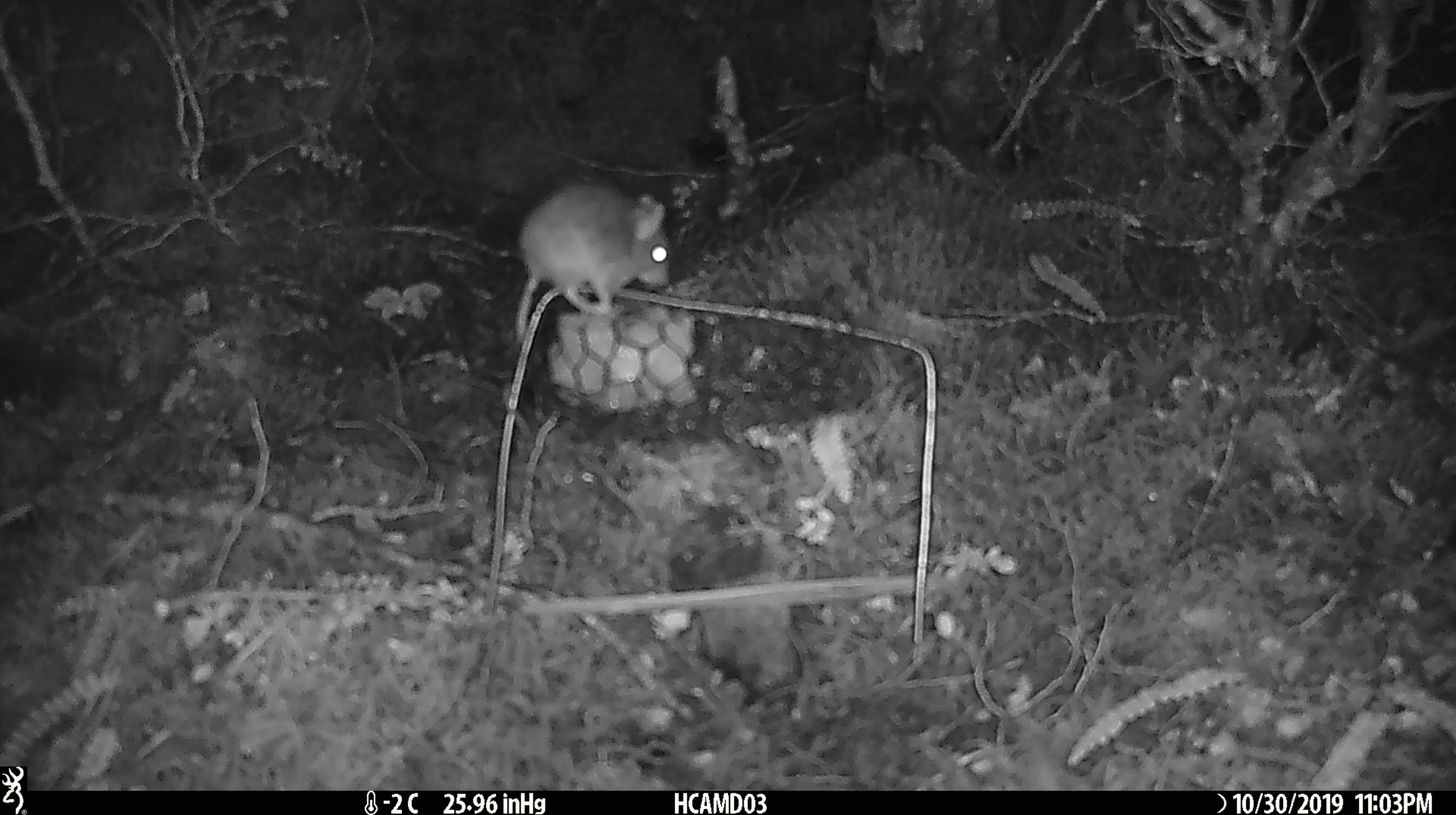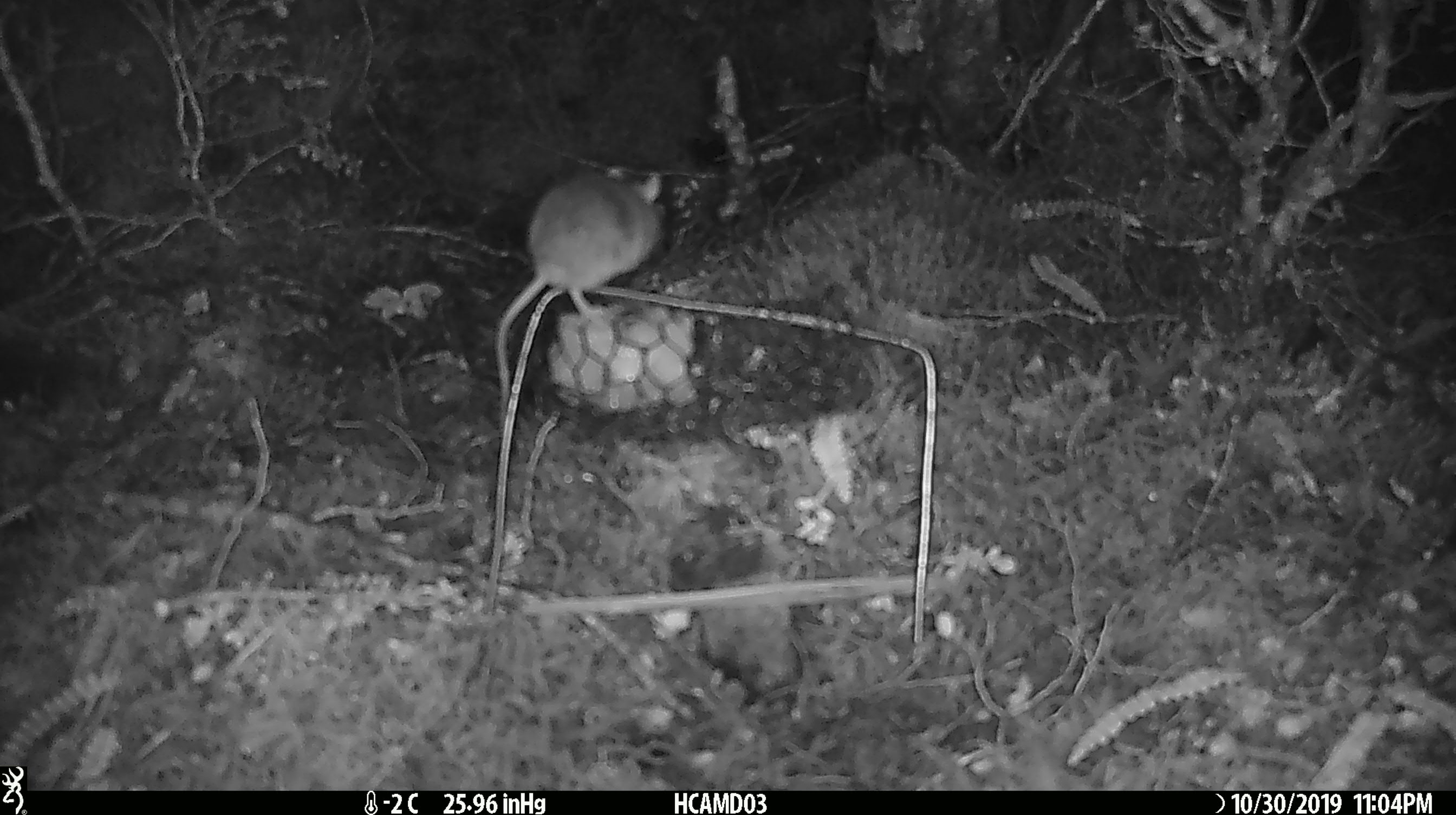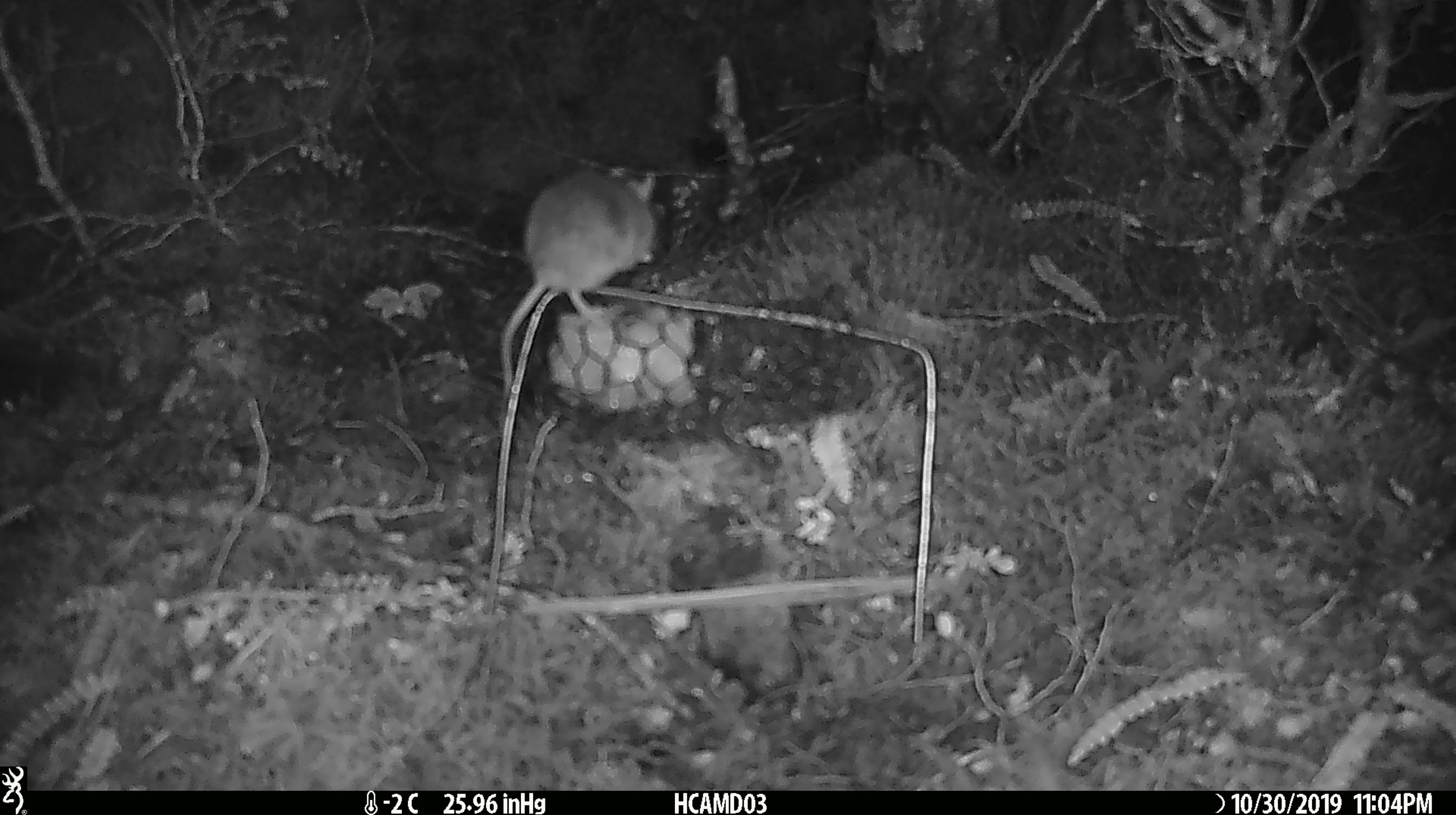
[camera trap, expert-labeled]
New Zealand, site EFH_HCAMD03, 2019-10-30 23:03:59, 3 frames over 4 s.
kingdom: Animalia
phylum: Chordata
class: Mammalia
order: Rodentia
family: Muridae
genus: Mus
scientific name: Mus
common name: mouse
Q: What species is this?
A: Mouse (Mus).